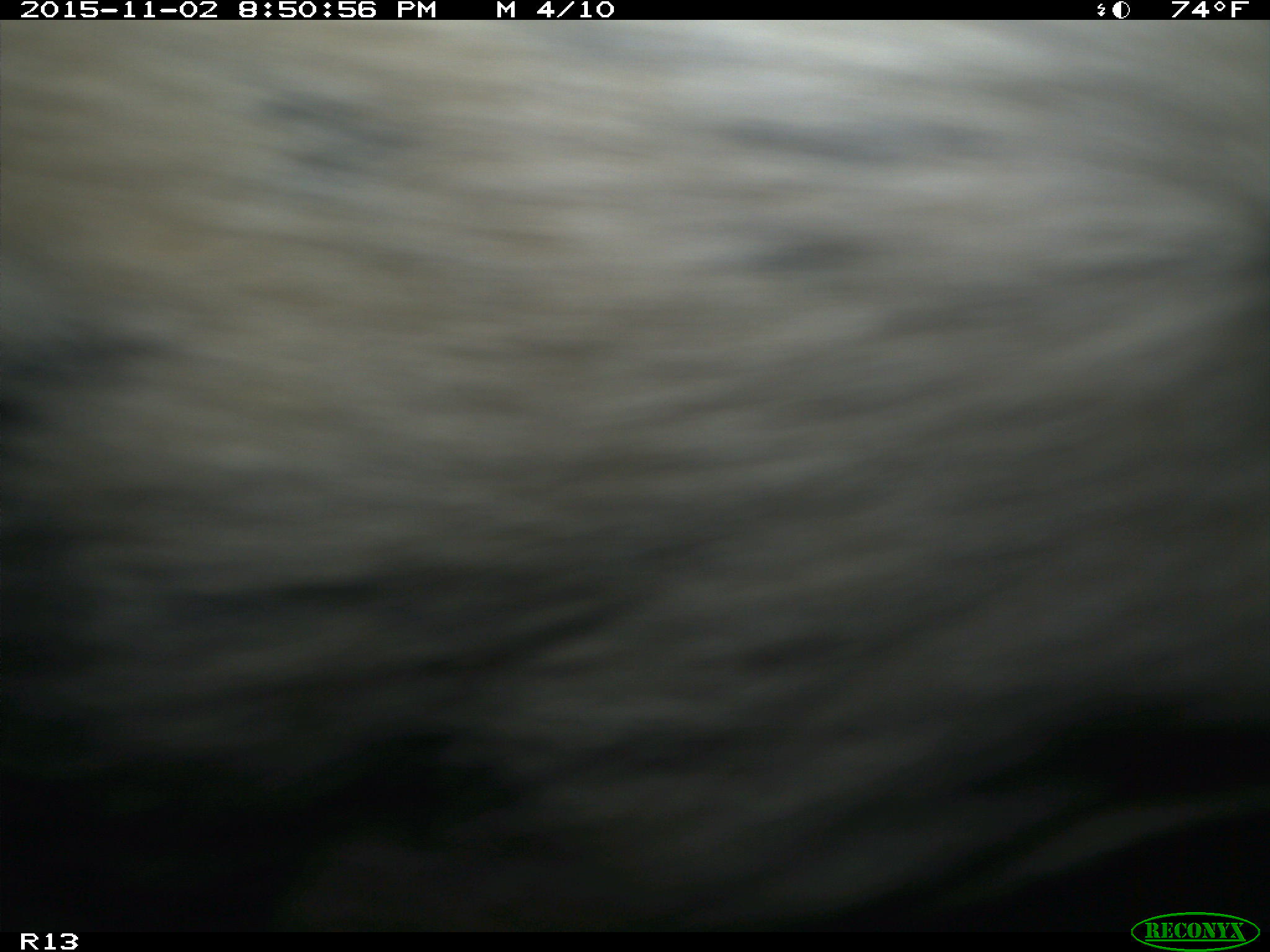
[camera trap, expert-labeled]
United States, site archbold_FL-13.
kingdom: Animalia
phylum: Chordata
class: Mammalia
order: Artiodactyla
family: Bovidae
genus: Bos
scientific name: Bos taurus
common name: domestic cow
Bos taurus (domestic cow).